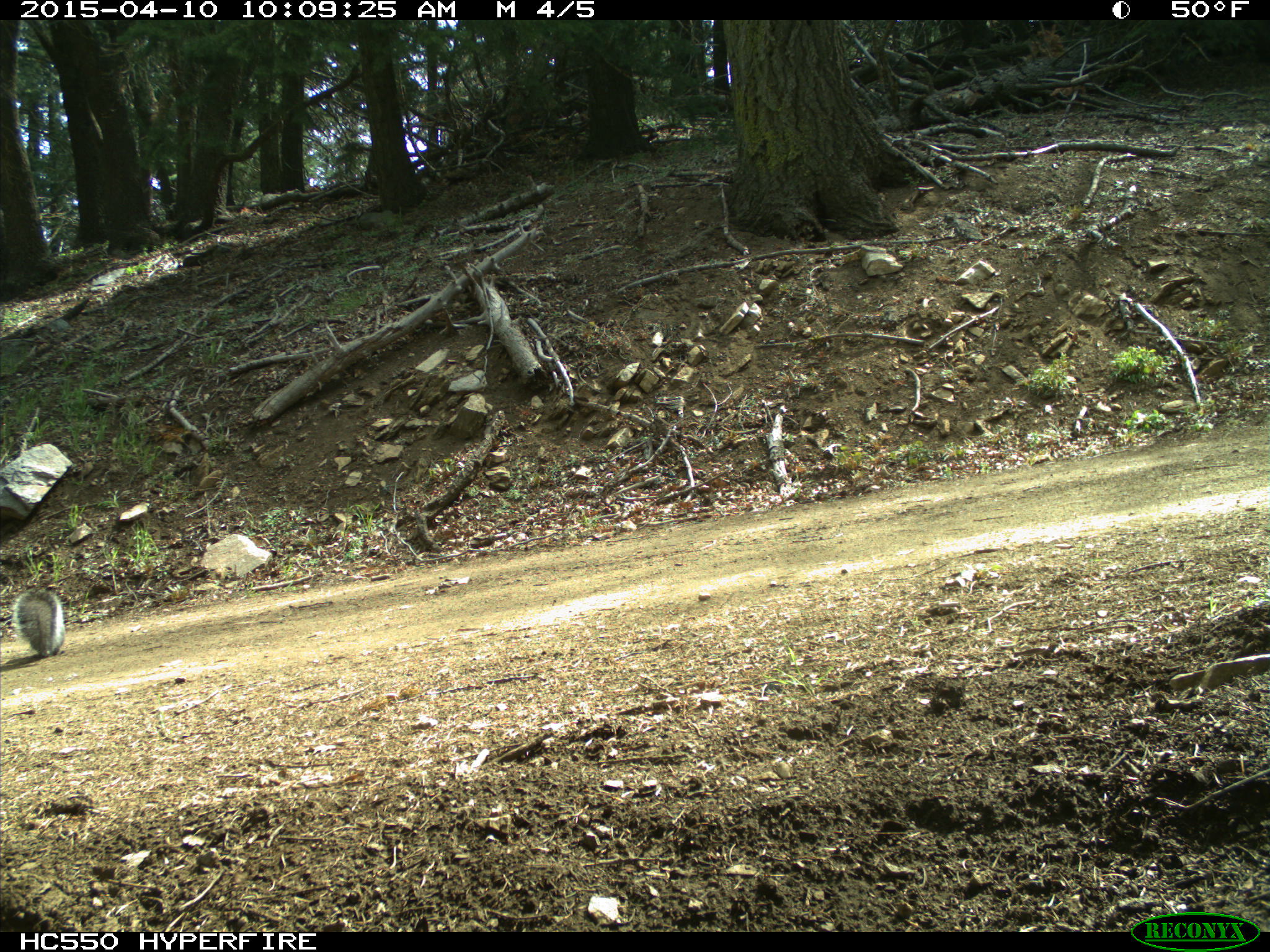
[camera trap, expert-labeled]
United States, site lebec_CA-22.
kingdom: Animalia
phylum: Chordata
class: Mammalia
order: Rodentia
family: Sciuridae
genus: Sciurus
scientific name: Sciurus carolinensis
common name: eastern gray squirrel